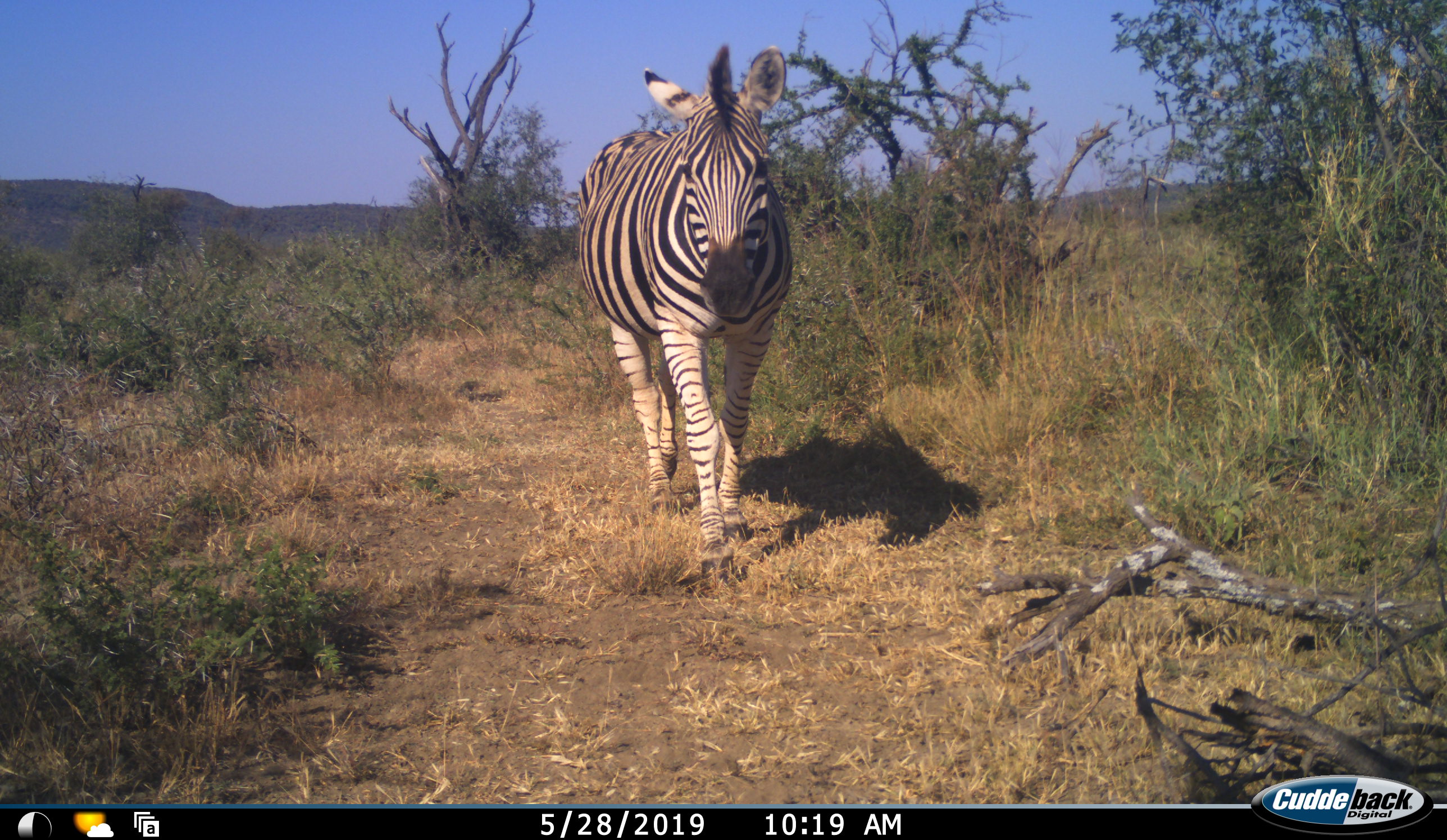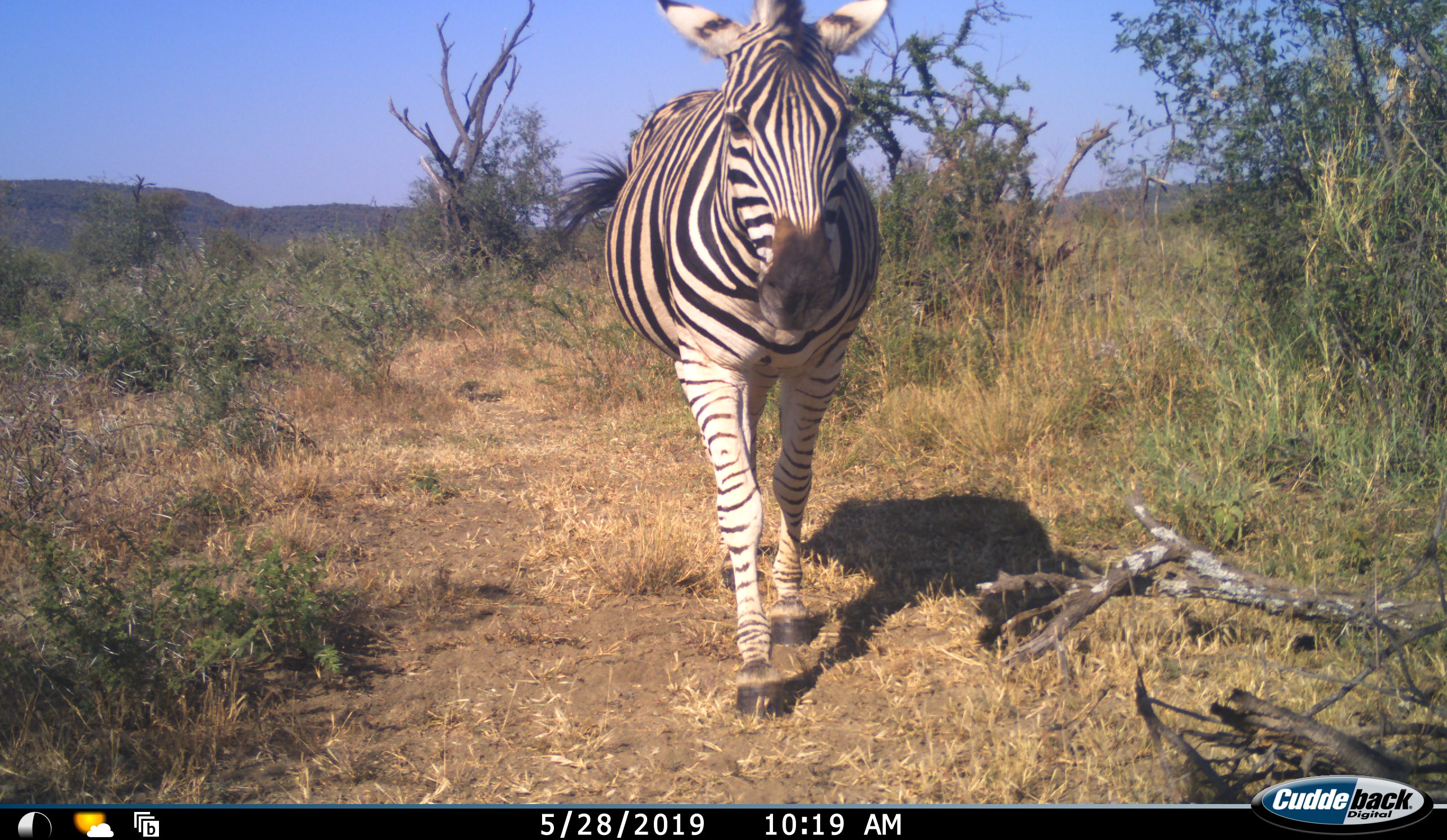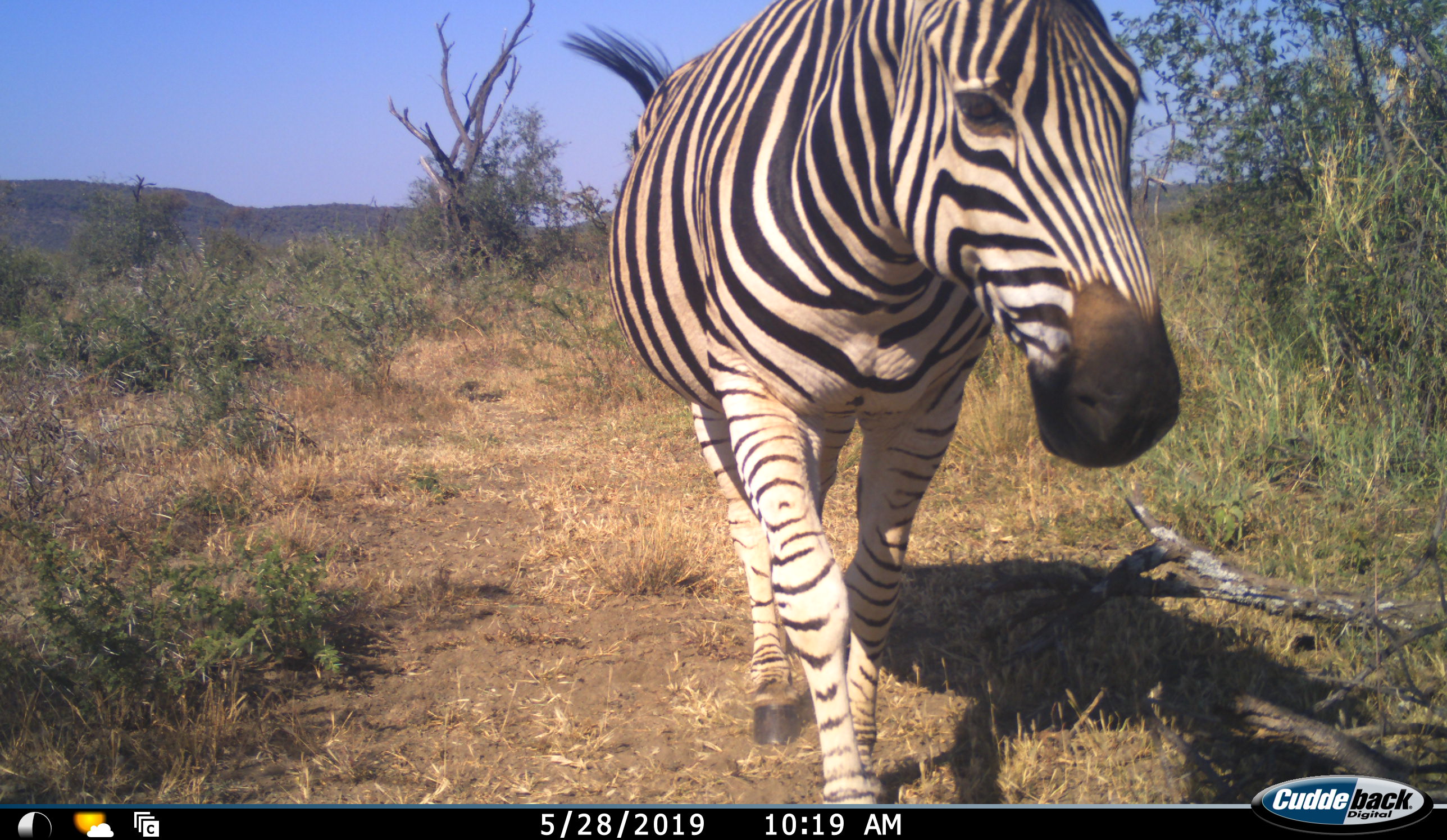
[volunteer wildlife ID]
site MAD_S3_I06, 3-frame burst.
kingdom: Animalia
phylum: Chordata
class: Mammalia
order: Perissodactyla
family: Equidae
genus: Equus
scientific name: Equus quagga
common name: plains zebra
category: zebraplains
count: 1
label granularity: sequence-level